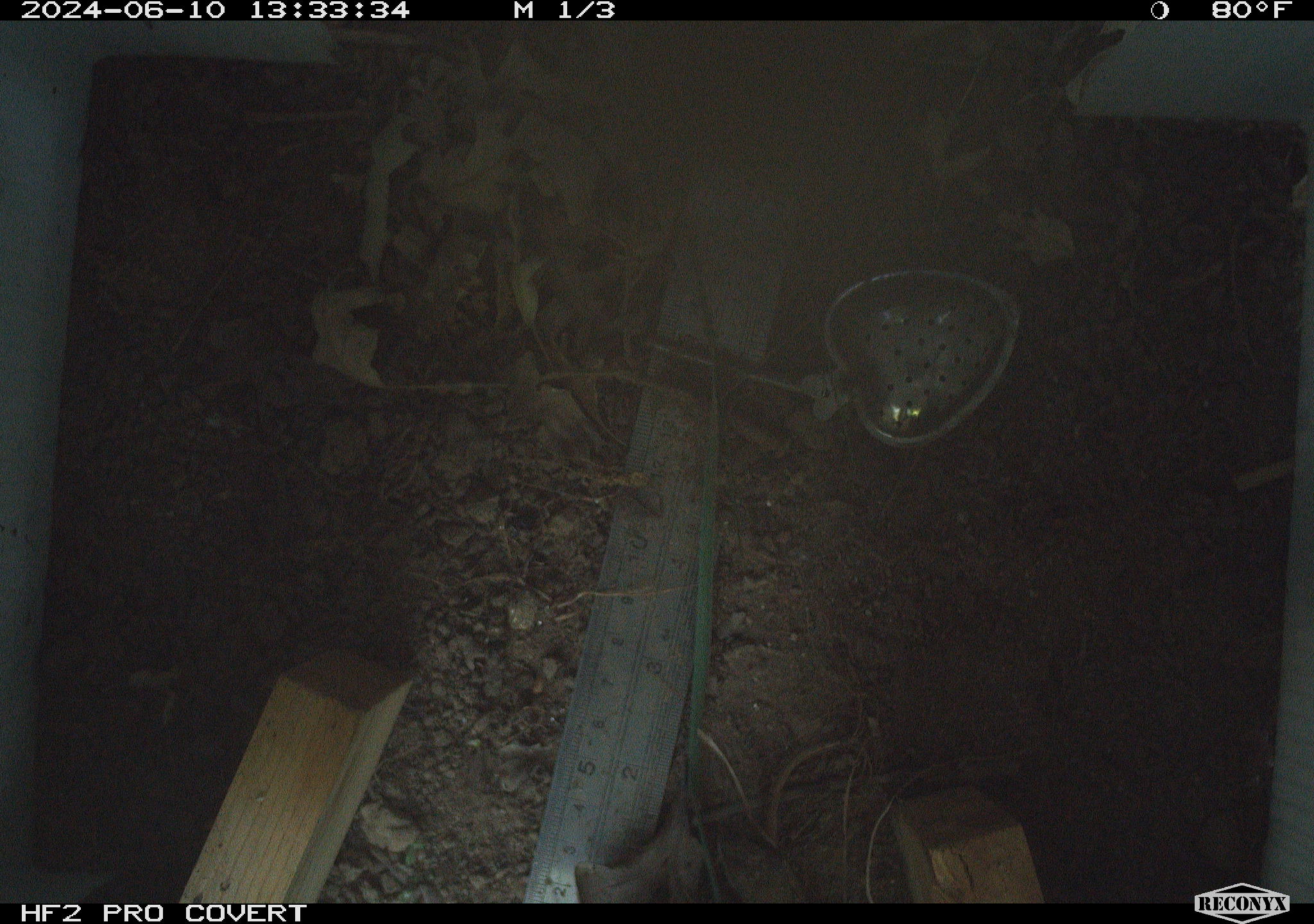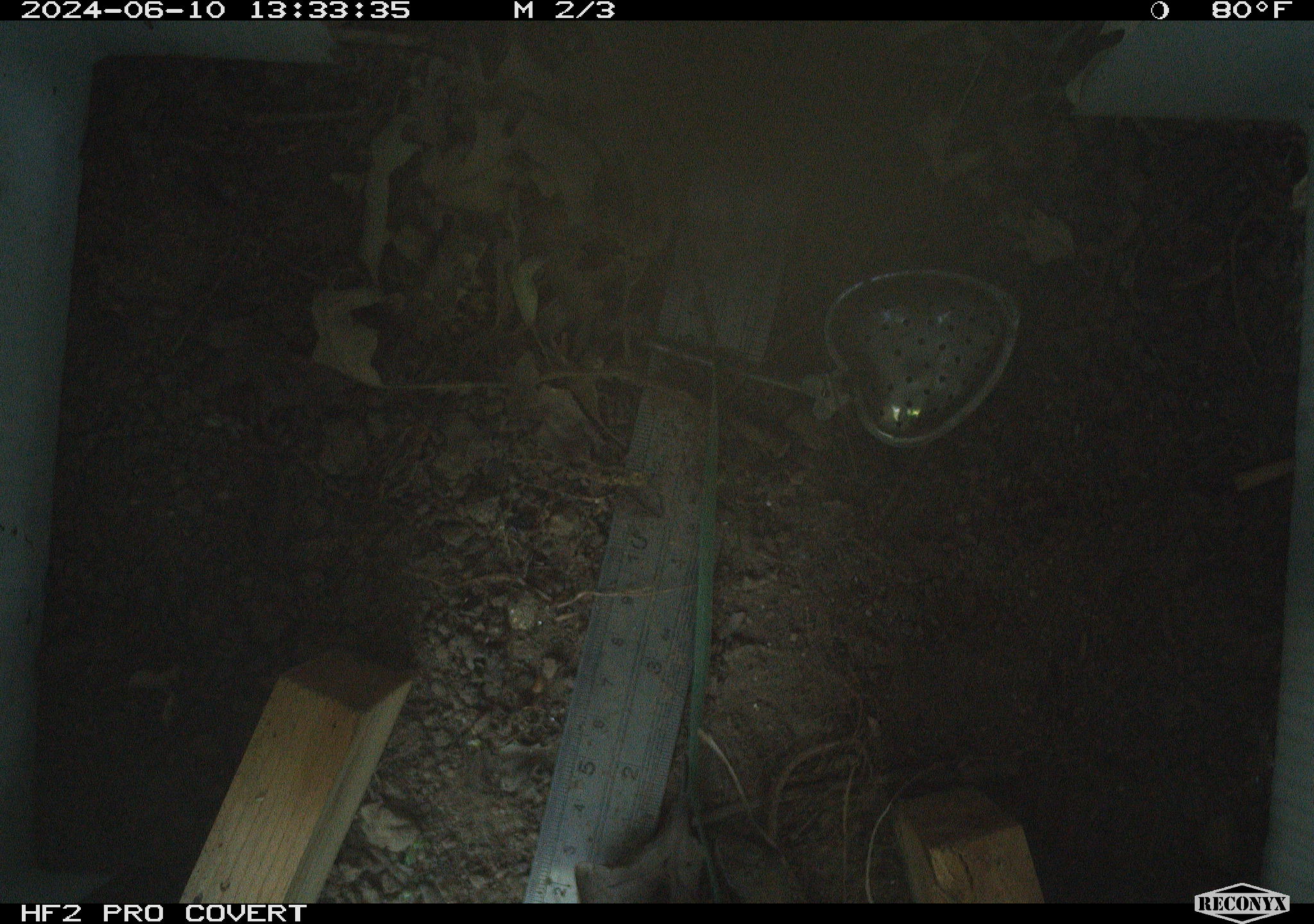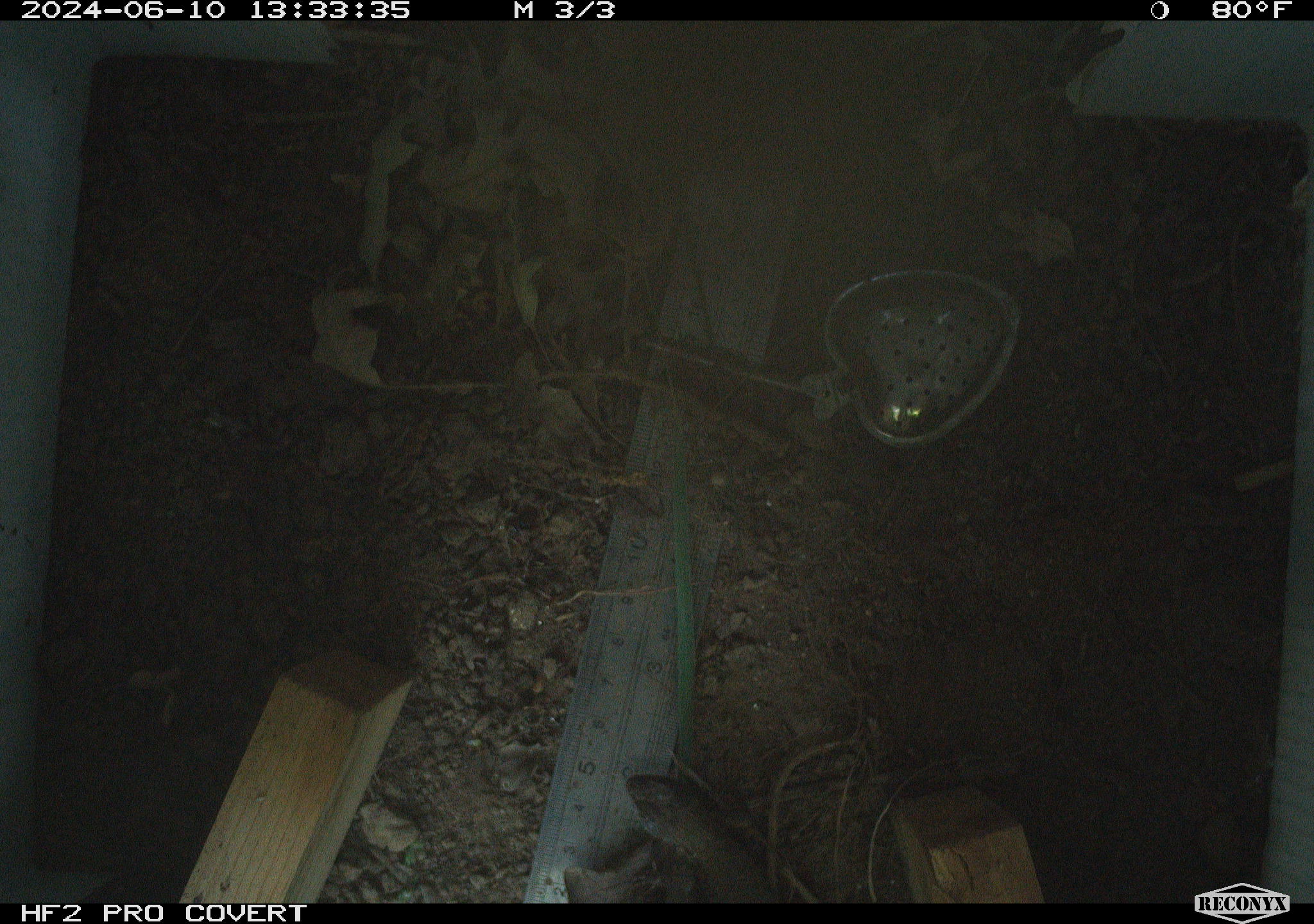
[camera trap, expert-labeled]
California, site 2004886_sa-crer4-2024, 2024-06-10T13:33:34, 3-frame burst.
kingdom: Animalia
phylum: Chordata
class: Reptilia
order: Squamata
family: Phrynosomatidae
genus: Sceloporus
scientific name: Sceloporus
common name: spiny lizards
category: sceloporus species